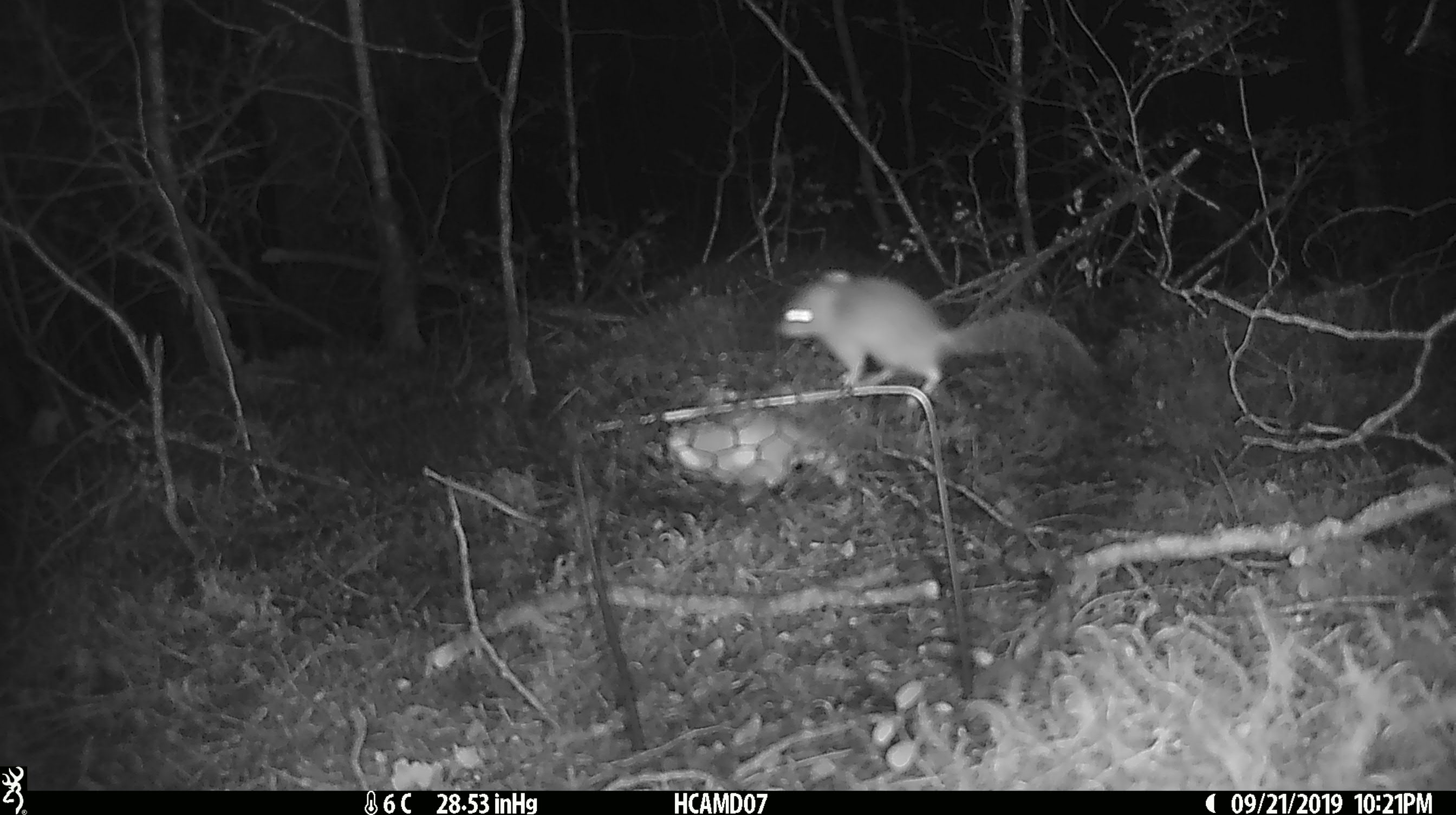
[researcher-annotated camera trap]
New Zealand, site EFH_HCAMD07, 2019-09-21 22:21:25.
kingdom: Animalia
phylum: Chordata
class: Mammalia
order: Rodentia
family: Muridae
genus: Mus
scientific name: Mus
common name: mouse